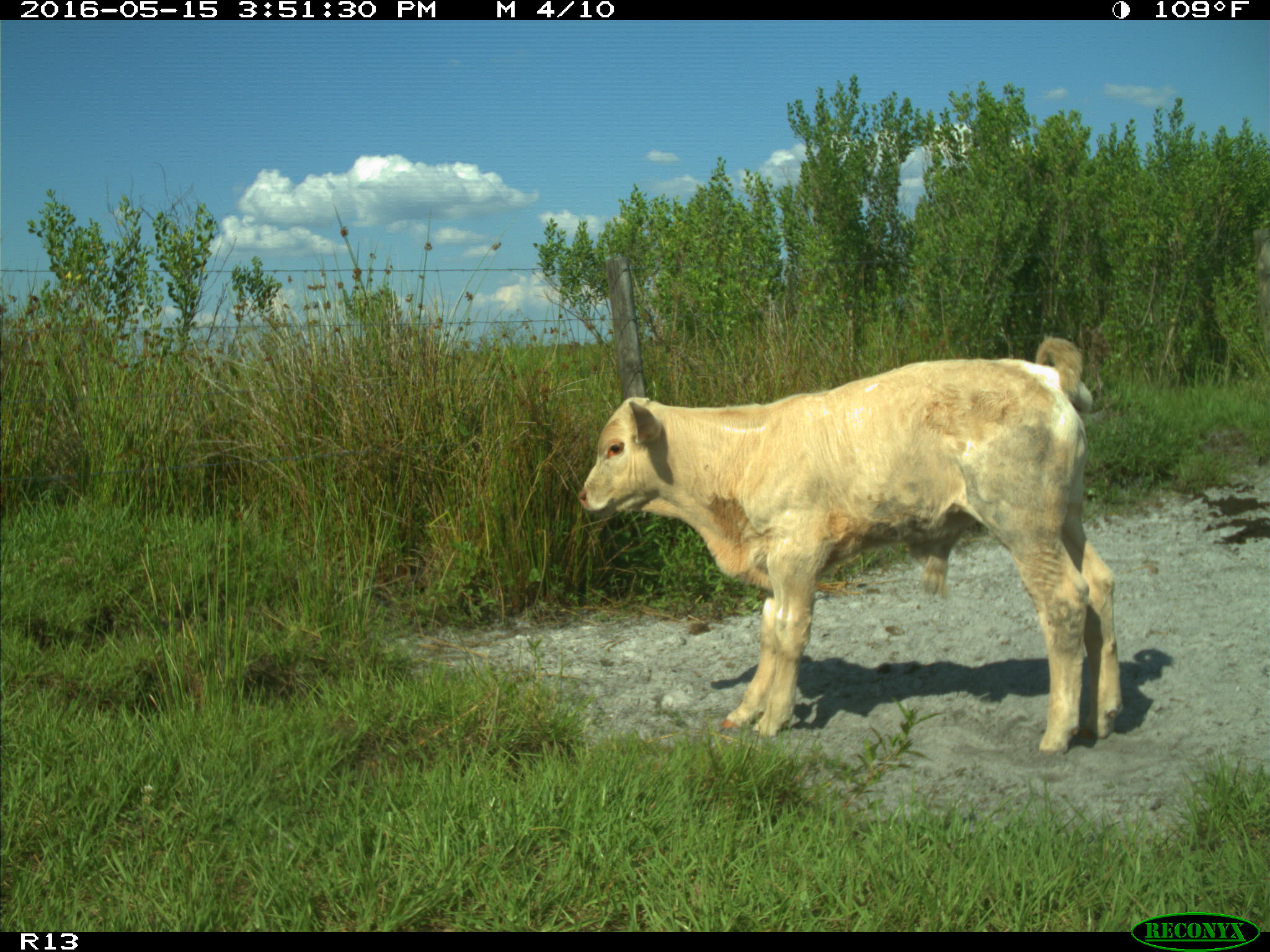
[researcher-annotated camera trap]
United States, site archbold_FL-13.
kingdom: Animalia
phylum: Chordata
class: Mammalia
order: Artiodactyla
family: Bovidae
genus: Bos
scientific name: Bos taurus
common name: domestic cow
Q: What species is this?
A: Bos taurus (domestic cow).